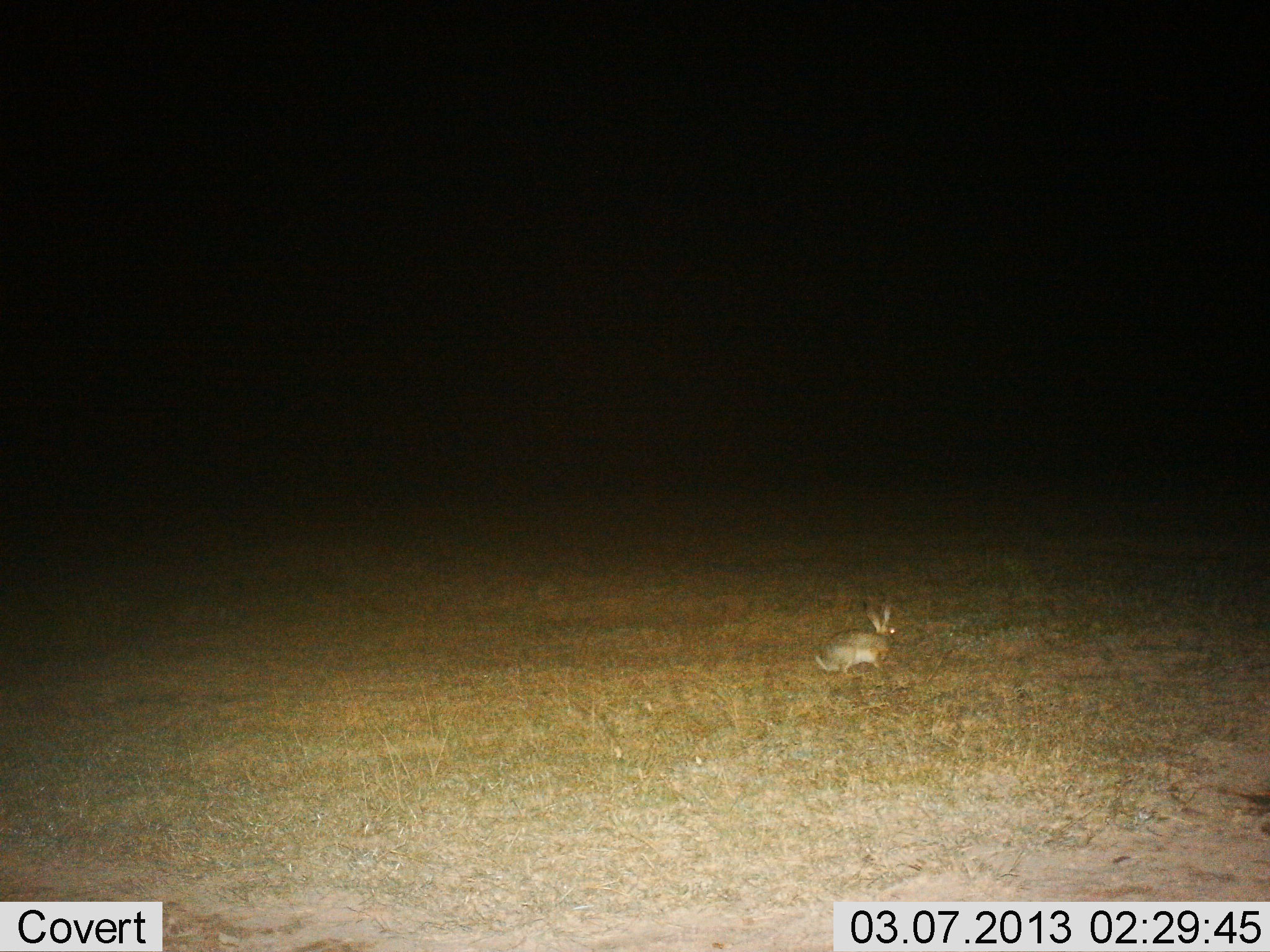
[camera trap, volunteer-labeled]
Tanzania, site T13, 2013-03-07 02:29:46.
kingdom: Animalia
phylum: Chordata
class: Mammalia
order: Lagomorpha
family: Leporidae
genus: Lepus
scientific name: Lepus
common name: hare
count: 1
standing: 53%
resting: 3%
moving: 39%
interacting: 3%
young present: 0%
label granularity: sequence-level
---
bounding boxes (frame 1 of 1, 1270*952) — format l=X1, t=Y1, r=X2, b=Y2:
animal: l=813, t=603, r=896, b=674